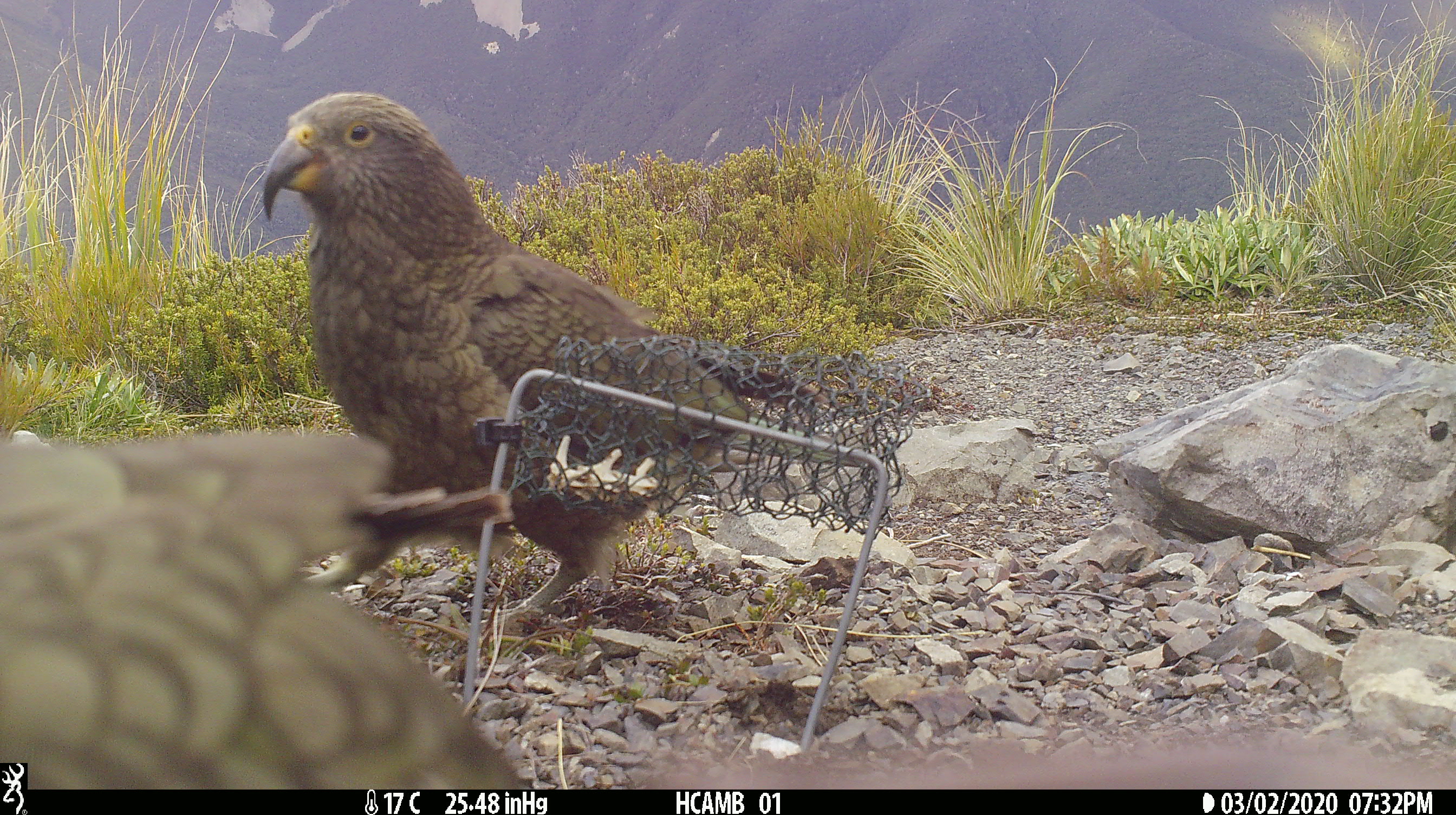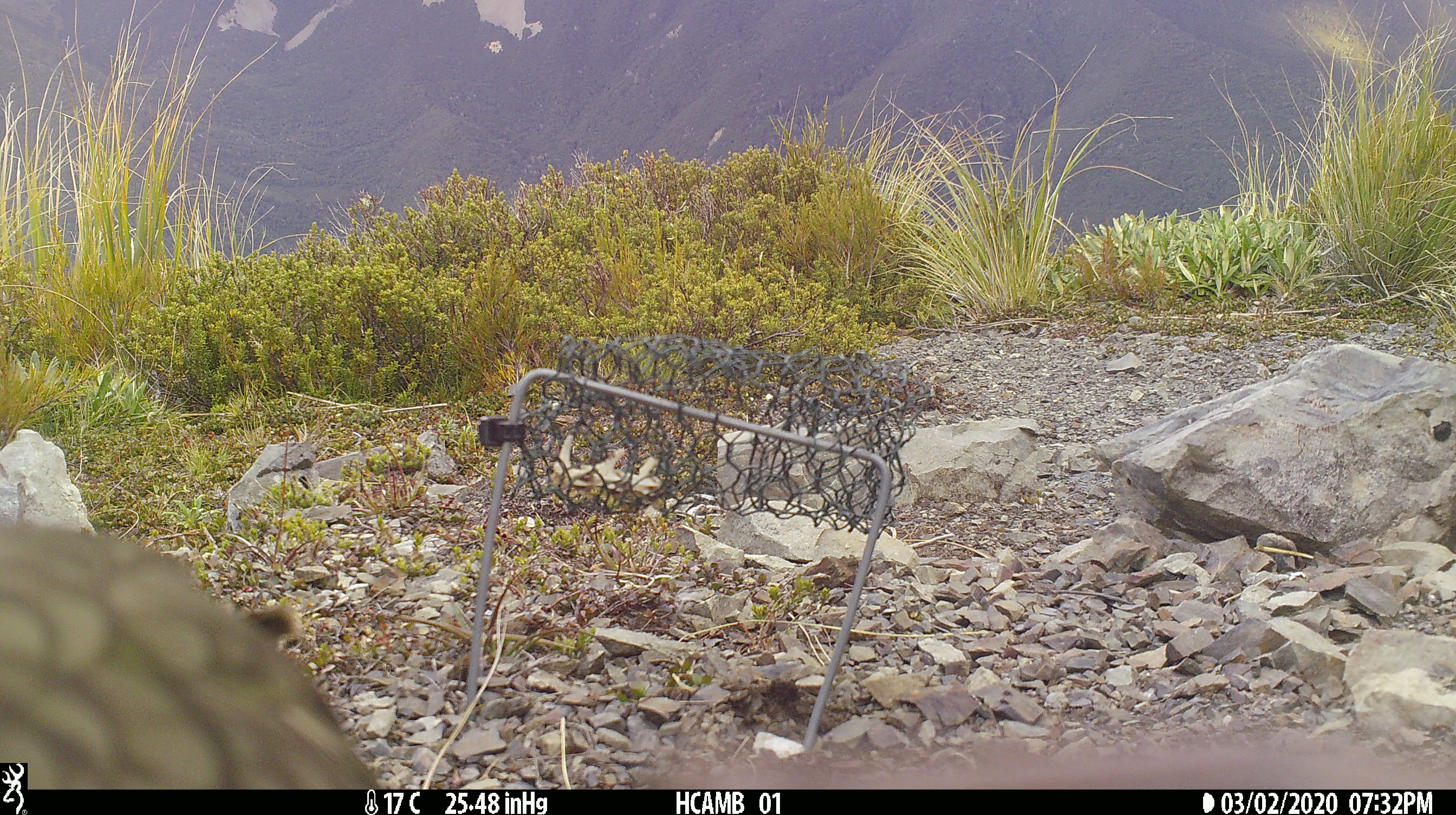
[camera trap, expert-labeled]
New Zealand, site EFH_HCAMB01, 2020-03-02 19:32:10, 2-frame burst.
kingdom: Animalia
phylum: Chordata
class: Aves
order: Psittaciformes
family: Strigopidae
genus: Nestor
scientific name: Nestor notabilis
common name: kea